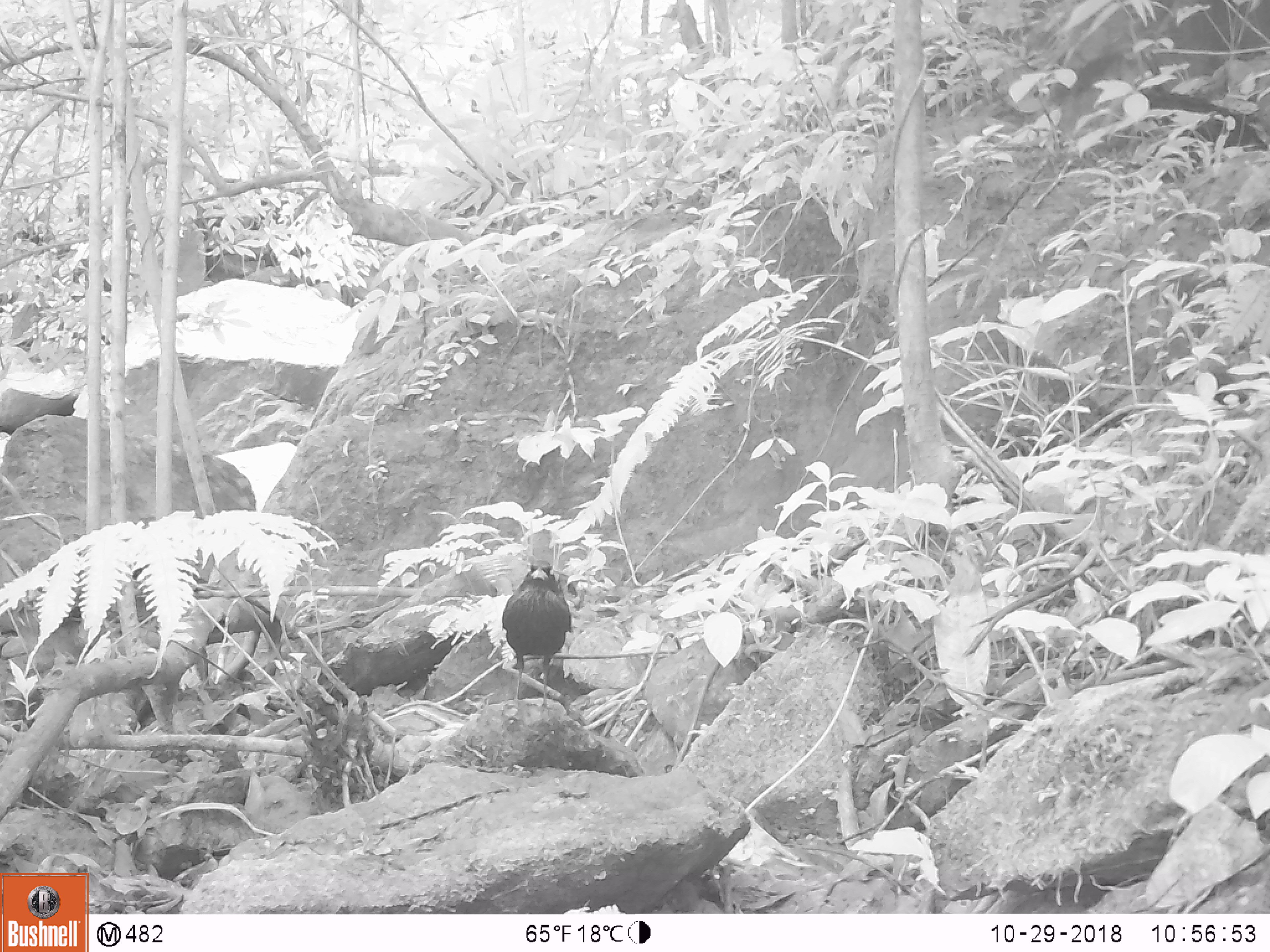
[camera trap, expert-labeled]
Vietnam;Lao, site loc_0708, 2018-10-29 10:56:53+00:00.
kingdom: Animalia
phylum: Chordata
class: Aves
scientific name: Aves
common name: bird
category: unidentified bird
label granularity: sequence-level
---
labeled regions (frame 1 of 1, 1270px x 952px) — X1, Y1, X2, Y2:
unidentified bird: 501, 560, 571, 707